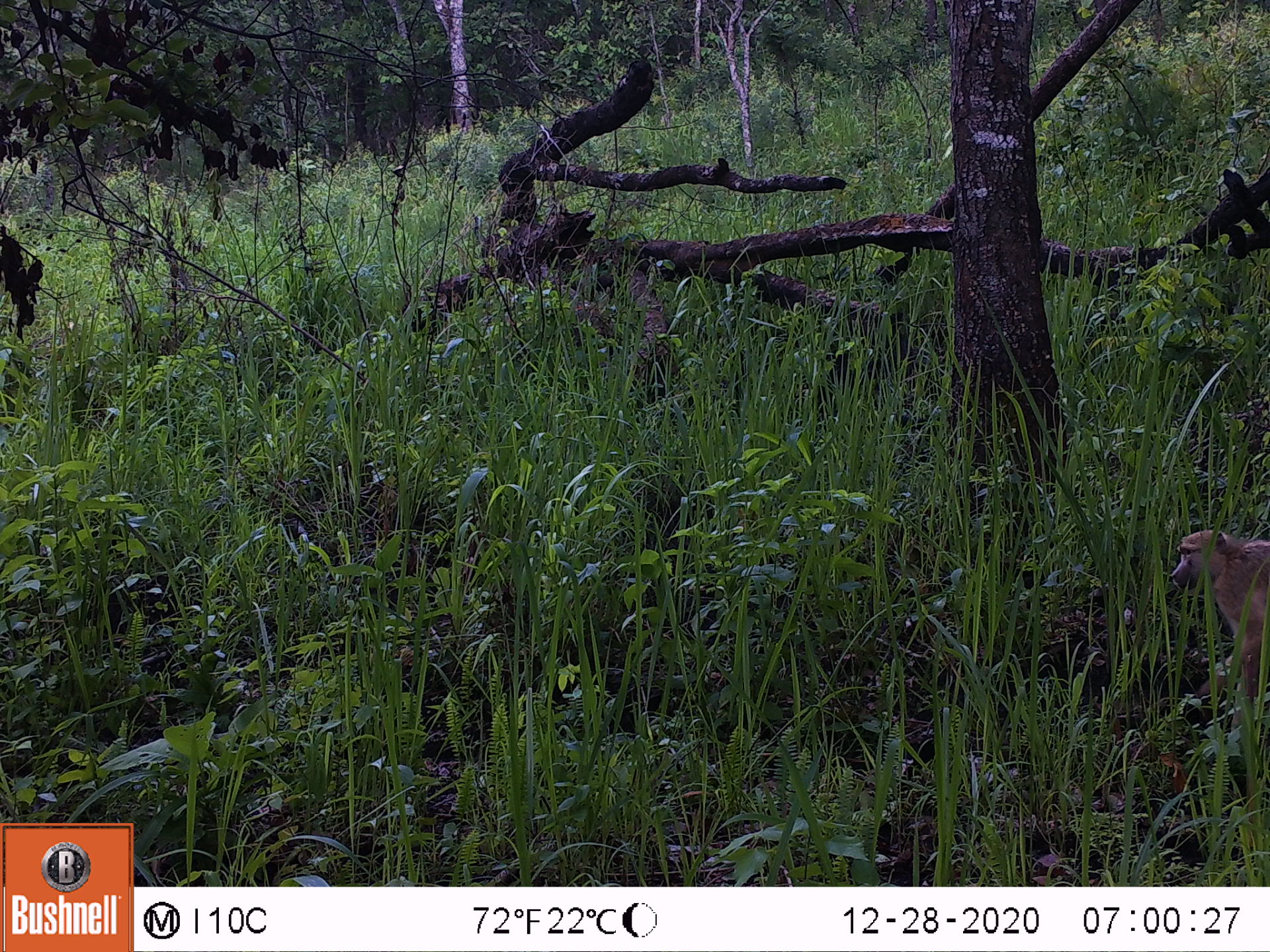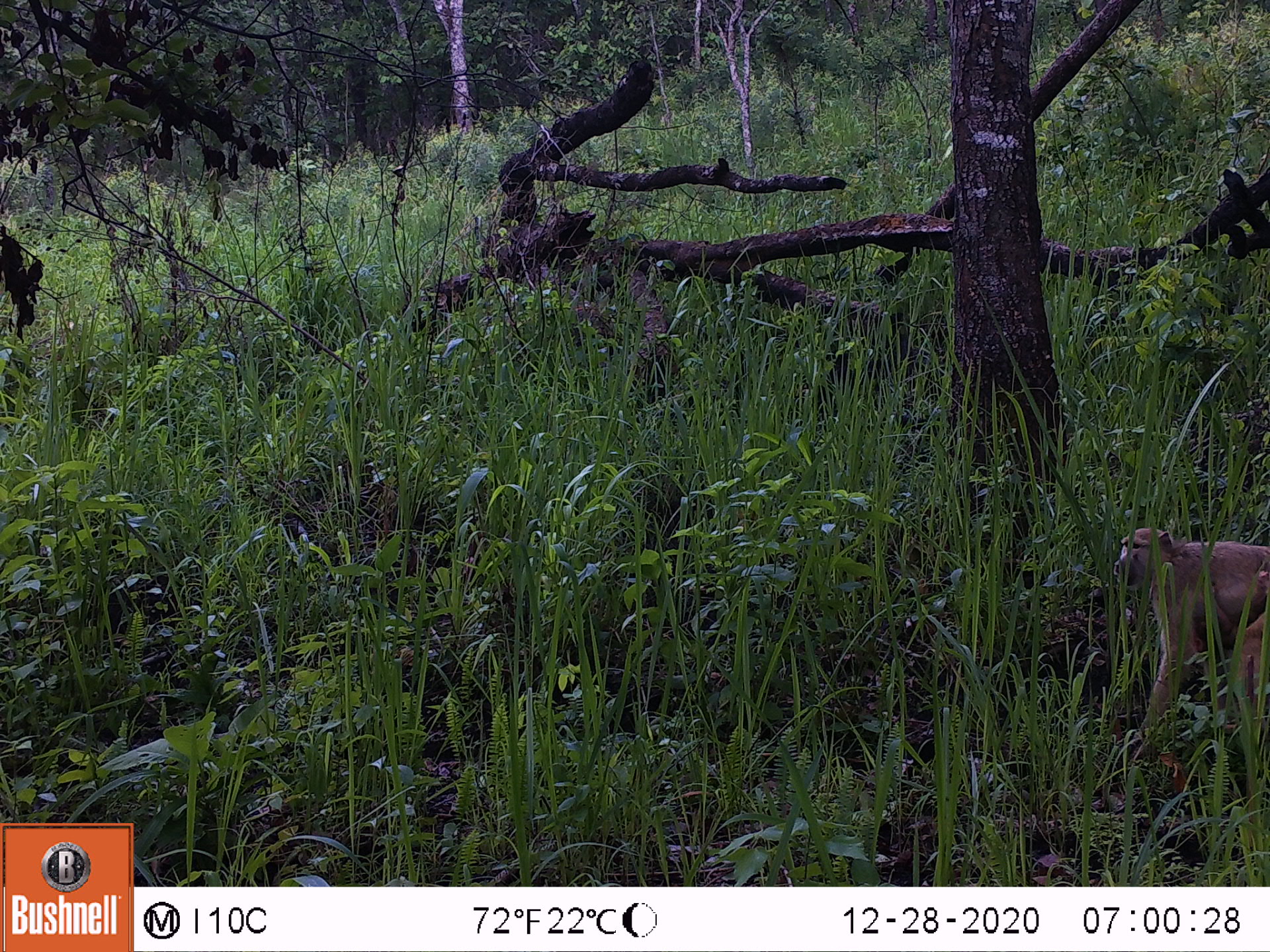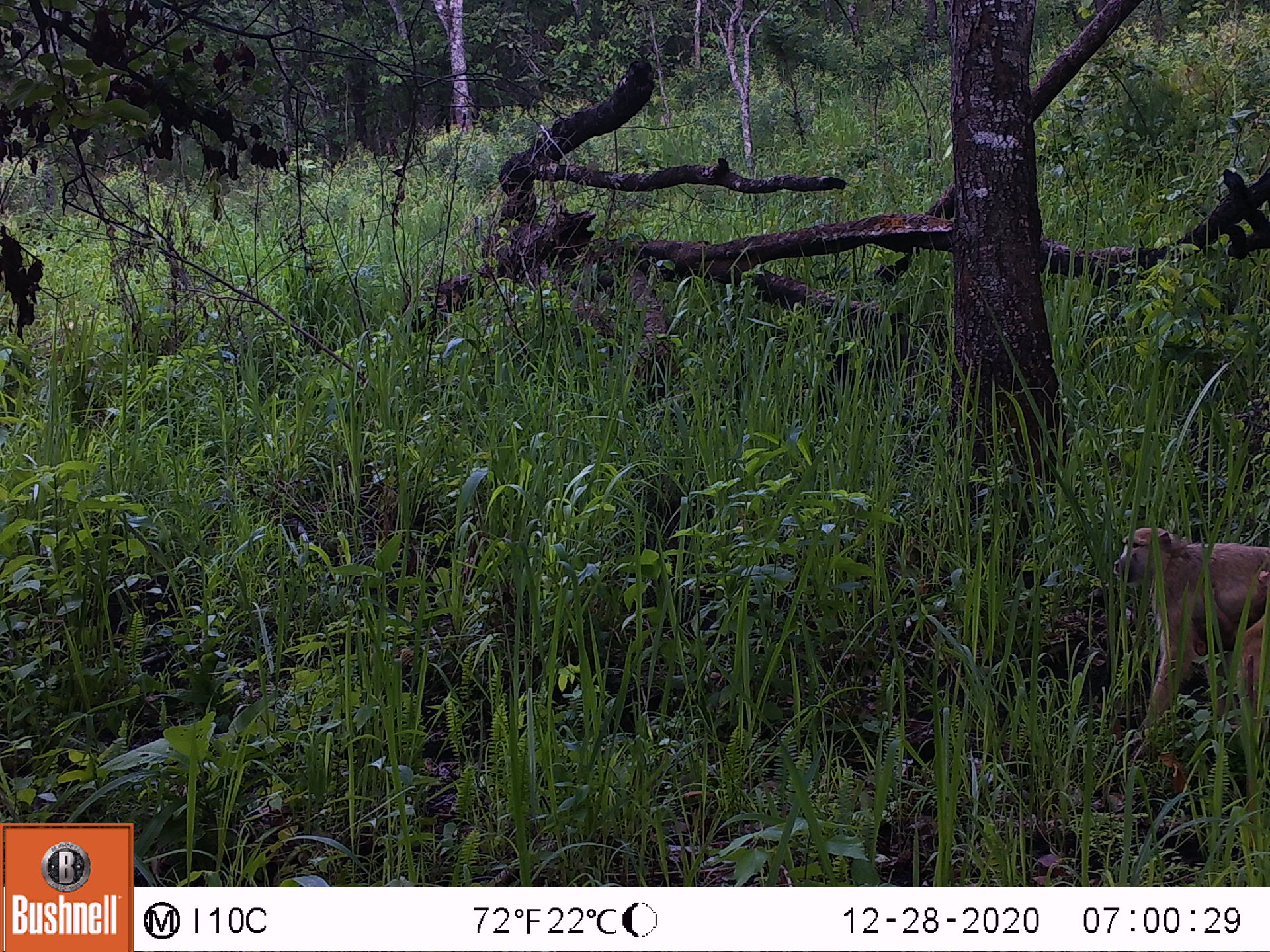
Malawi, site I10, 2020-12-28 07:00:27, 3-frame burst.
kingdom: Animalia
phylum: Chordata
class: Mammalia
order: Primates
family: Cercopithecidae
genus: Papio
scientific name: Papio cynocephalus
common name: yellow baboon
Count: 1.